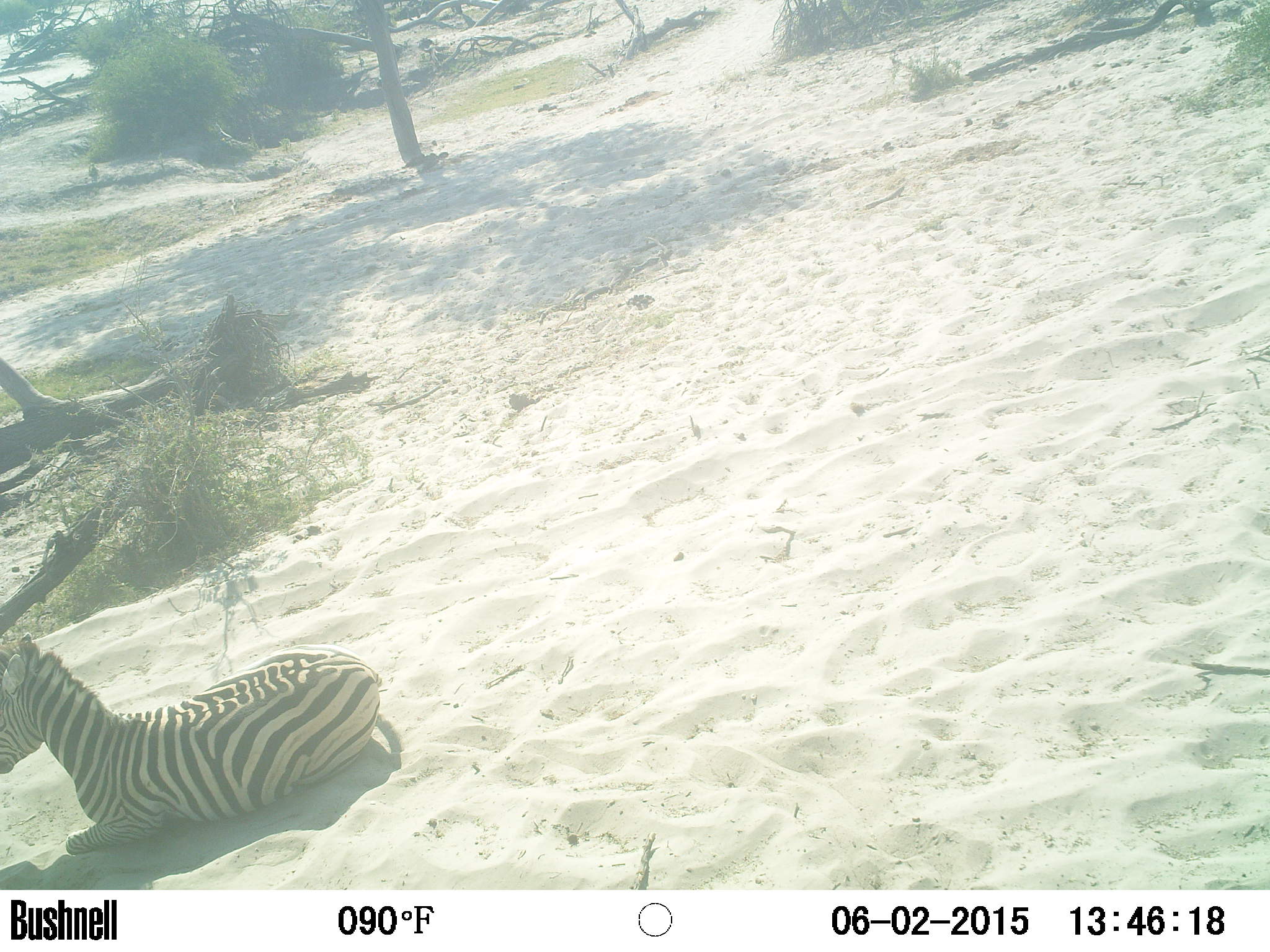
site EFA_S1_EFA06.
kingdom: Animalia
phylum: Chordata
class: Mammalia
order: Perissodactyla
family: Equidae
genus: Equus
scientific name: Equus quagga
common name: plains zebra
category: zebraplains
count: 1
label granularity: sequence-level